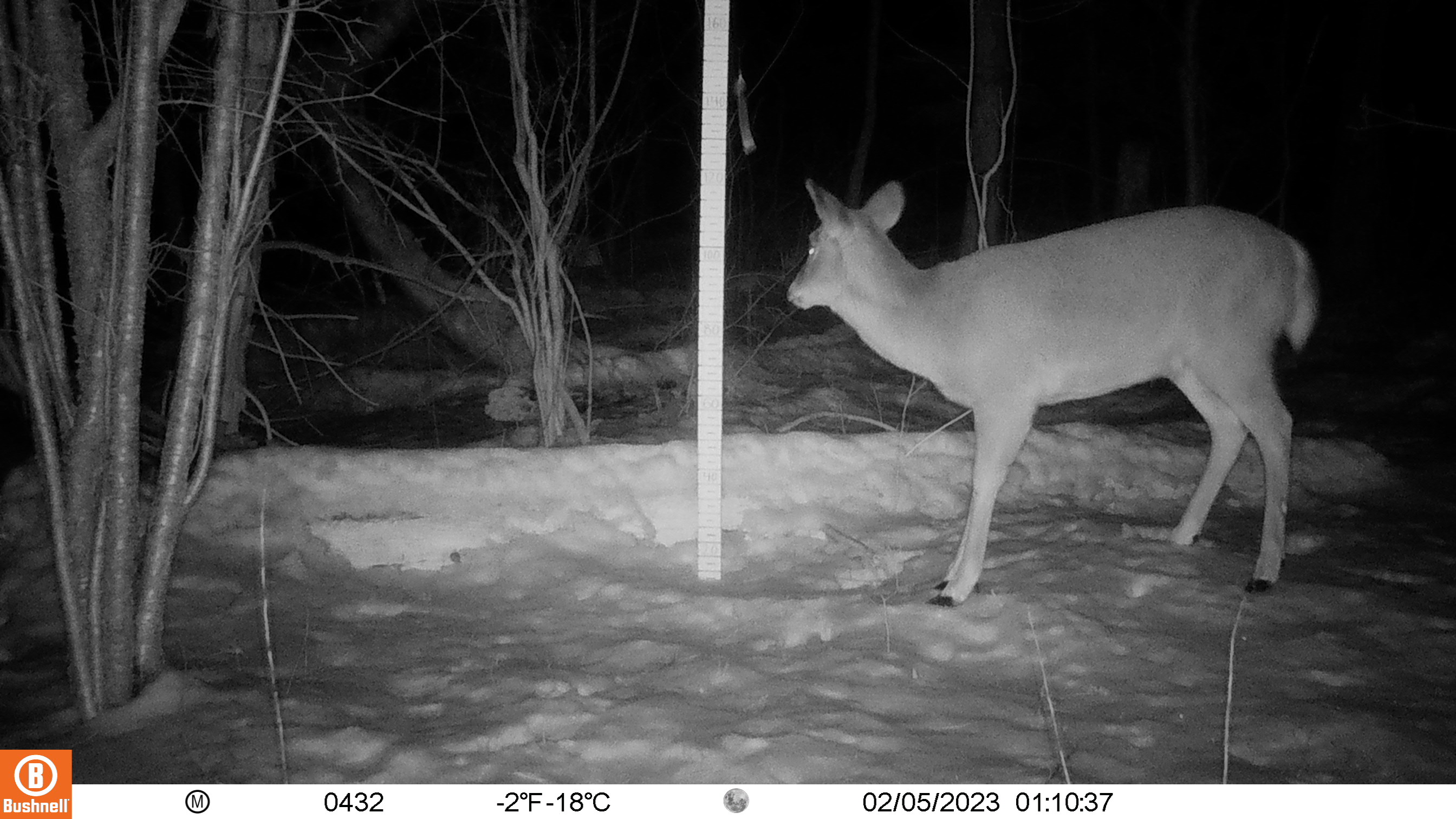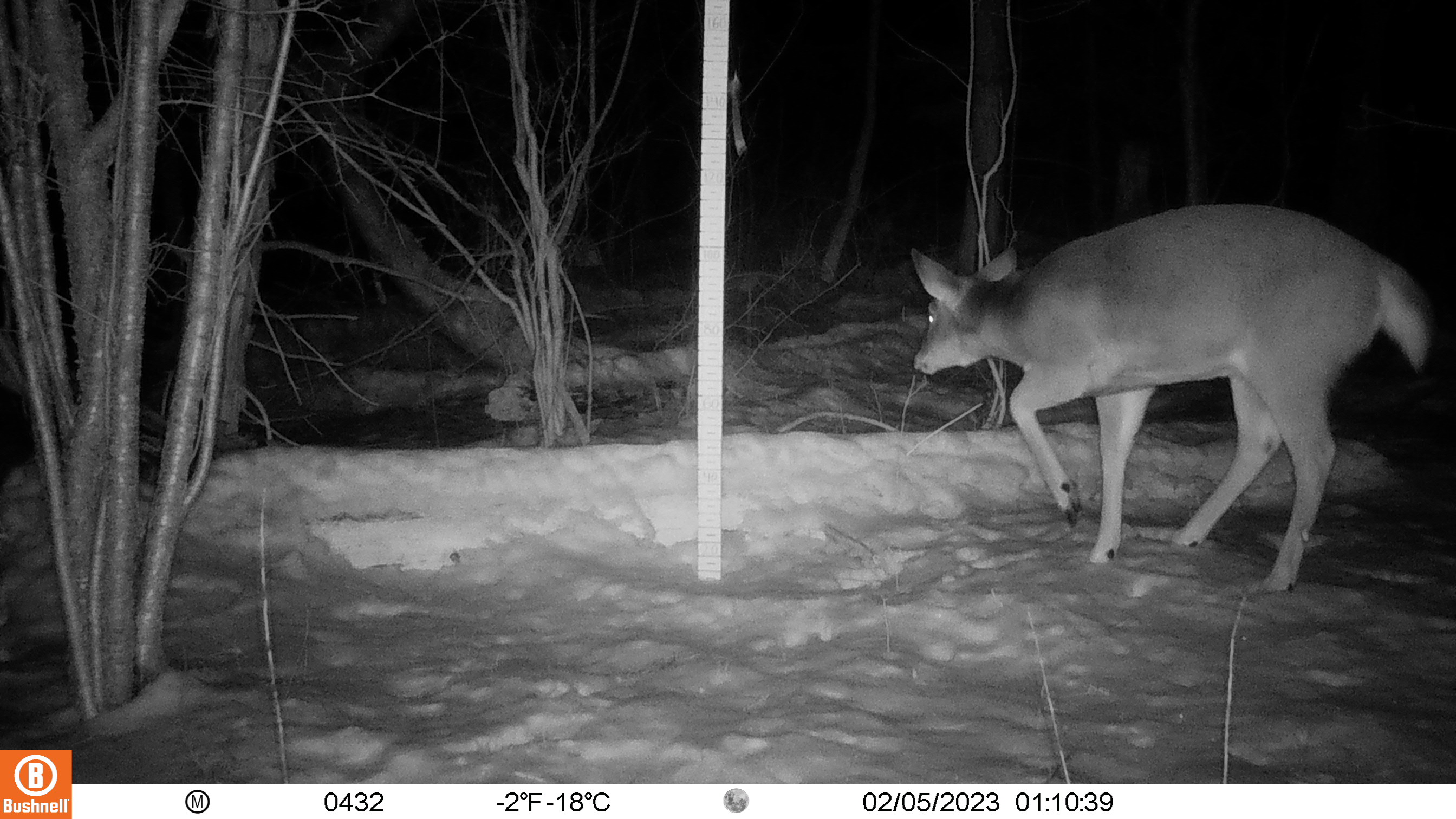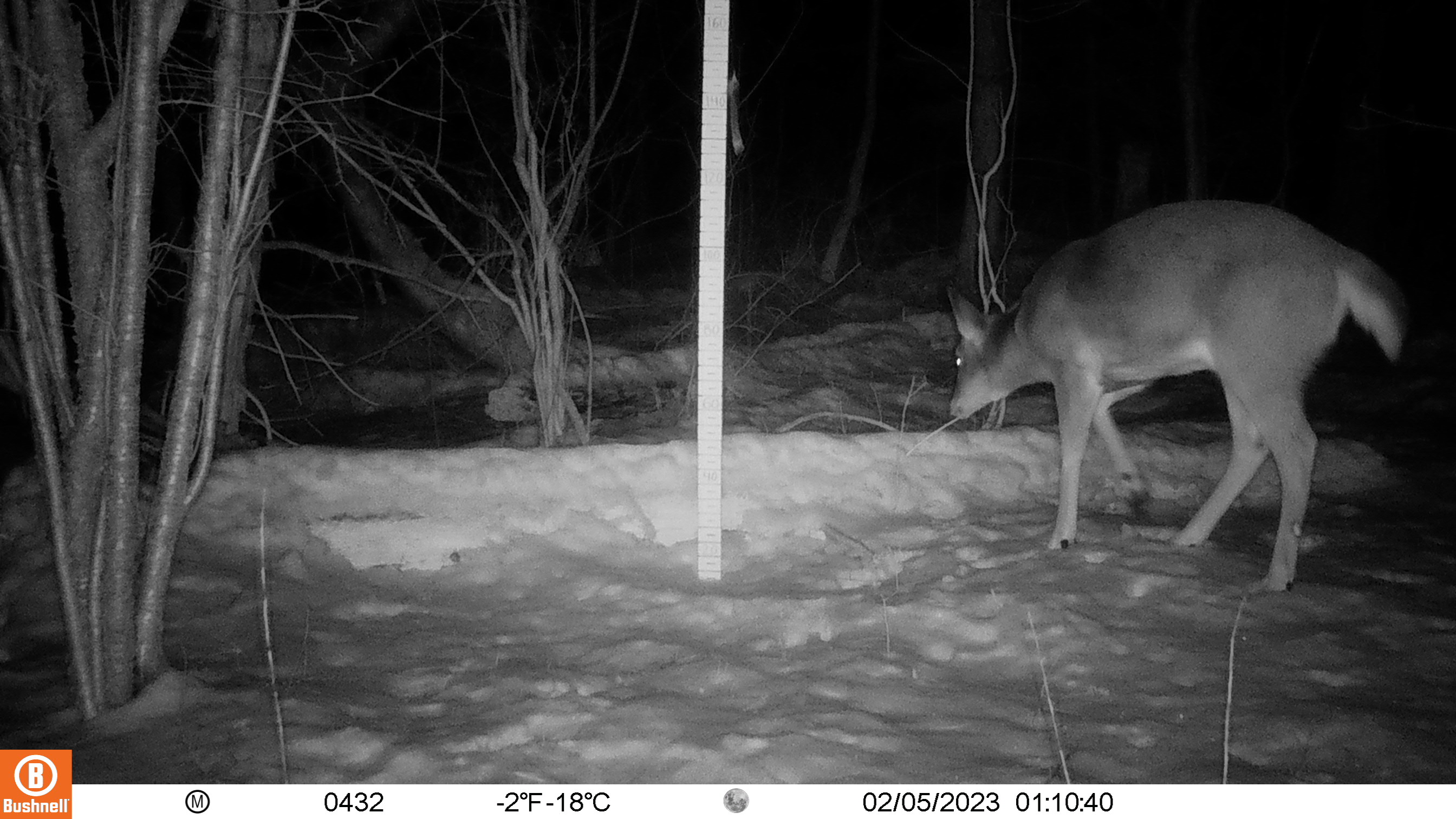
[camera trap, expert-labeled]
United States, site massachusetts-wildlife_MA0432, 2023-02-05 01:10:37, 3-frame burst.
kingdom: Animalia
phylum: Chordata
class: Mammalia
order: Artiodactyla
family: Cervidae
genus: Odocoileus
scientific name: Odocoileus virginianus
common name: white-tailed deer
White-tailed deer (Odocoileus virginianus).